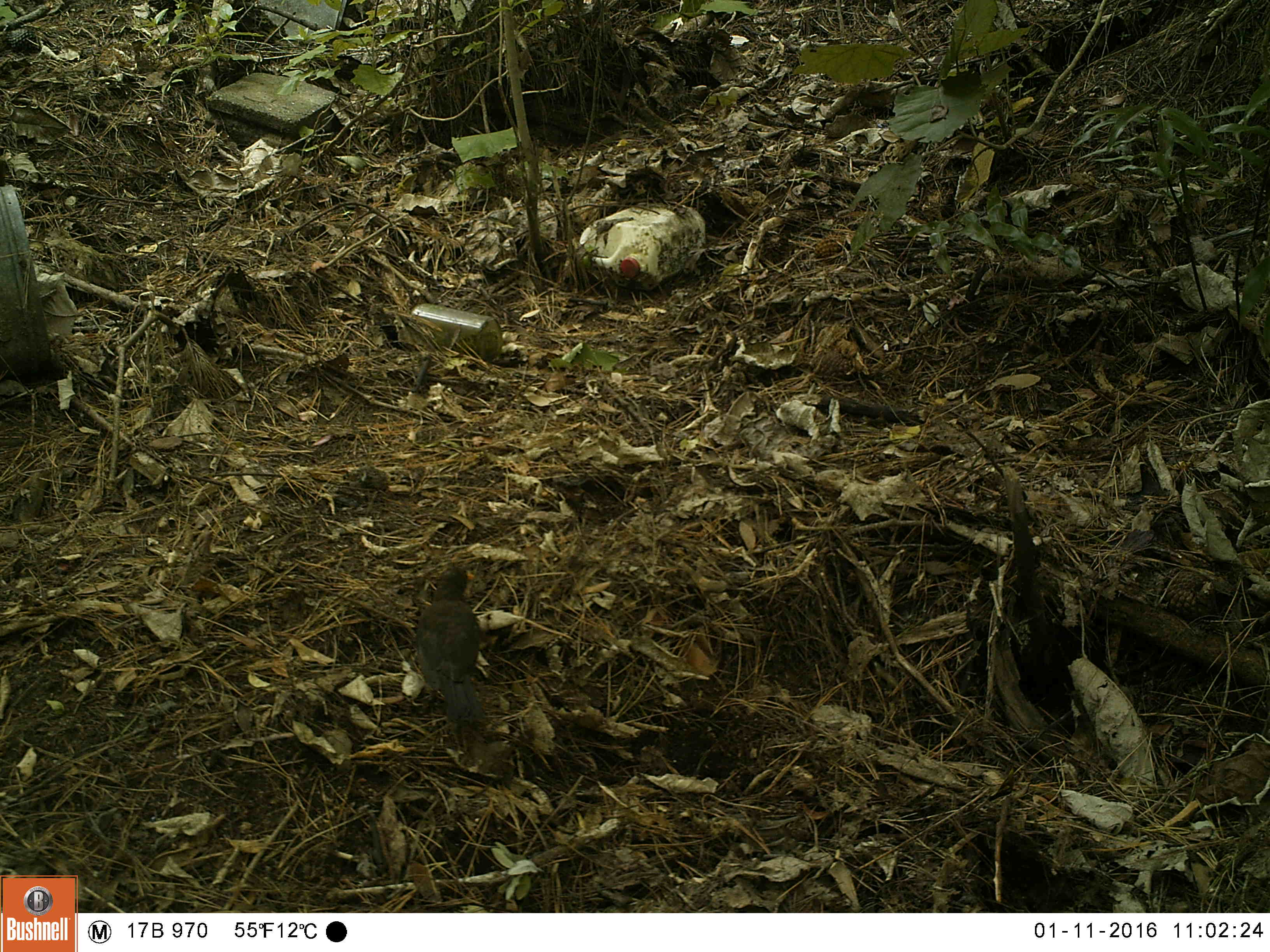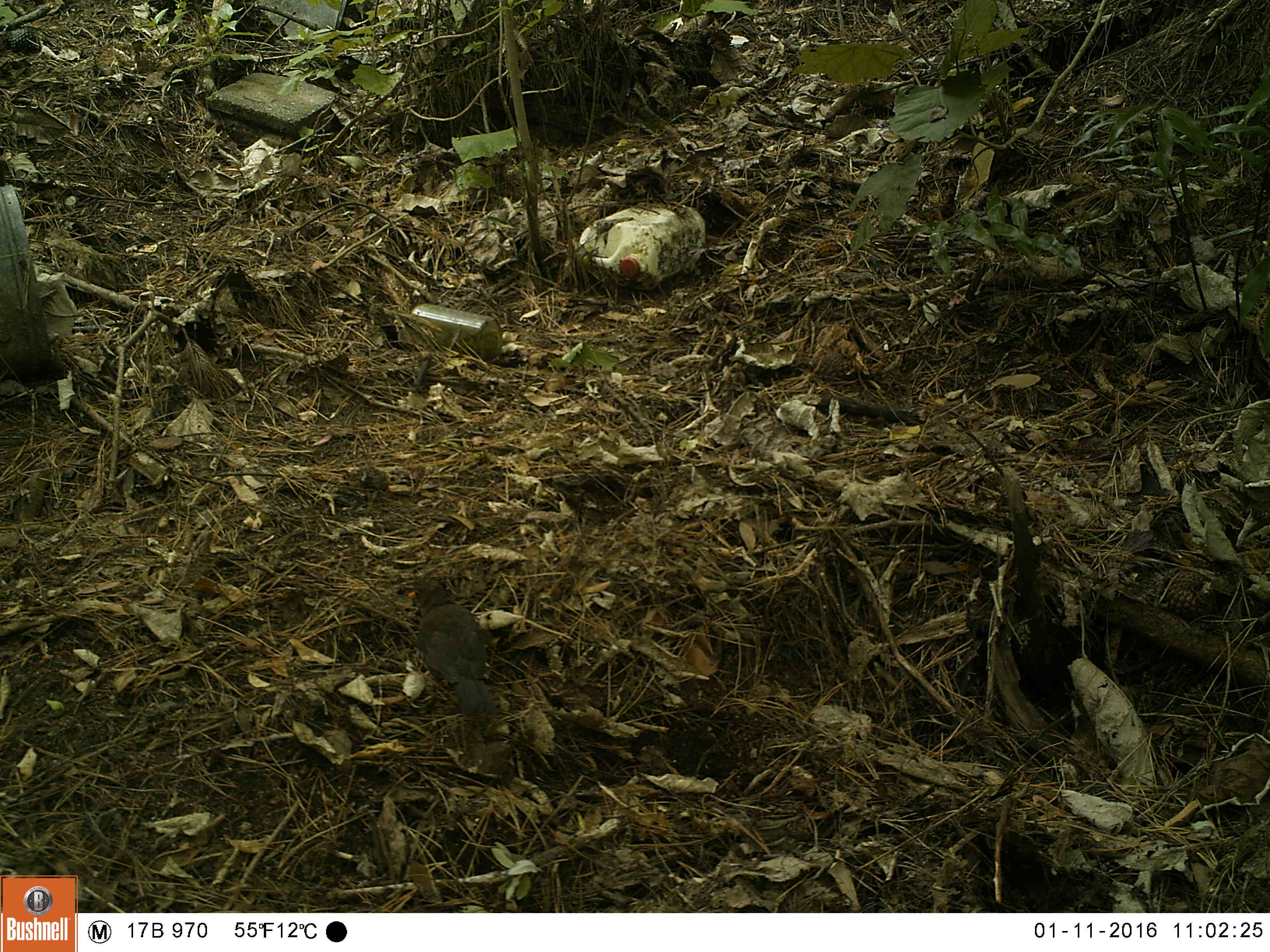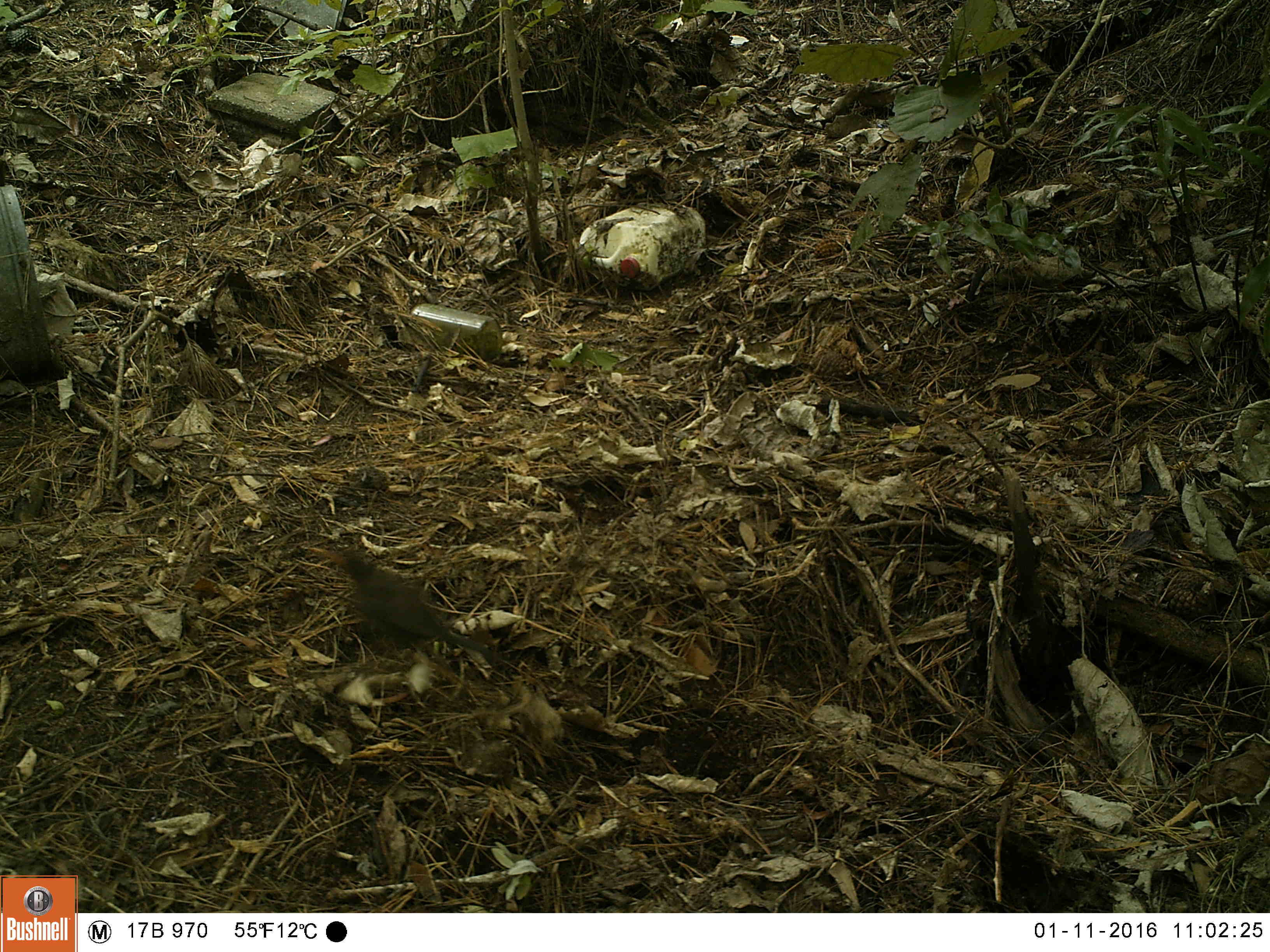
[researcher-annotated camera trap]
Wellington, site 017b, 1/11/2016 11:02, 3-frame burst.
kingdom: Animalia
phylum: Chordata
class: Aves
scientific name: Aves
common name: bird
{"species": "bird (Aves)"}